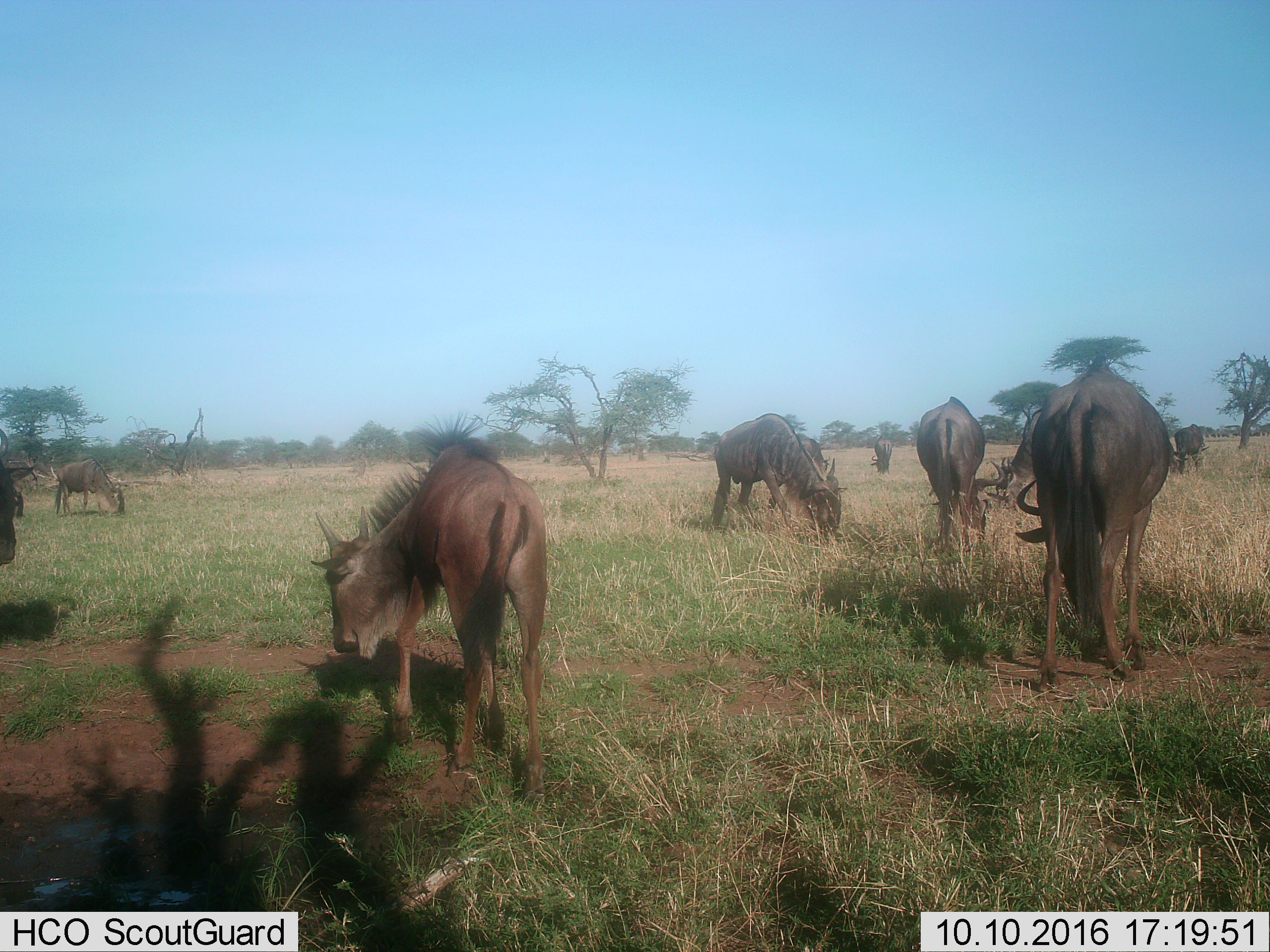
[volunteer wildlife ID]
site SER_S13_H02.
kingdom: Animalia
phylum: Chordata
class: Mammalia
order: Artiodactyla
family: Bovidae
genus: Connochaetes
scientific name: Connochaetes taurinus taurinus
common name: blue wildebeest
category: wildebeestblue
Wildebeestblue (blue wildebeest) (Connochaetes taurinus taurinus), count 10. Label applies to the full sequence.